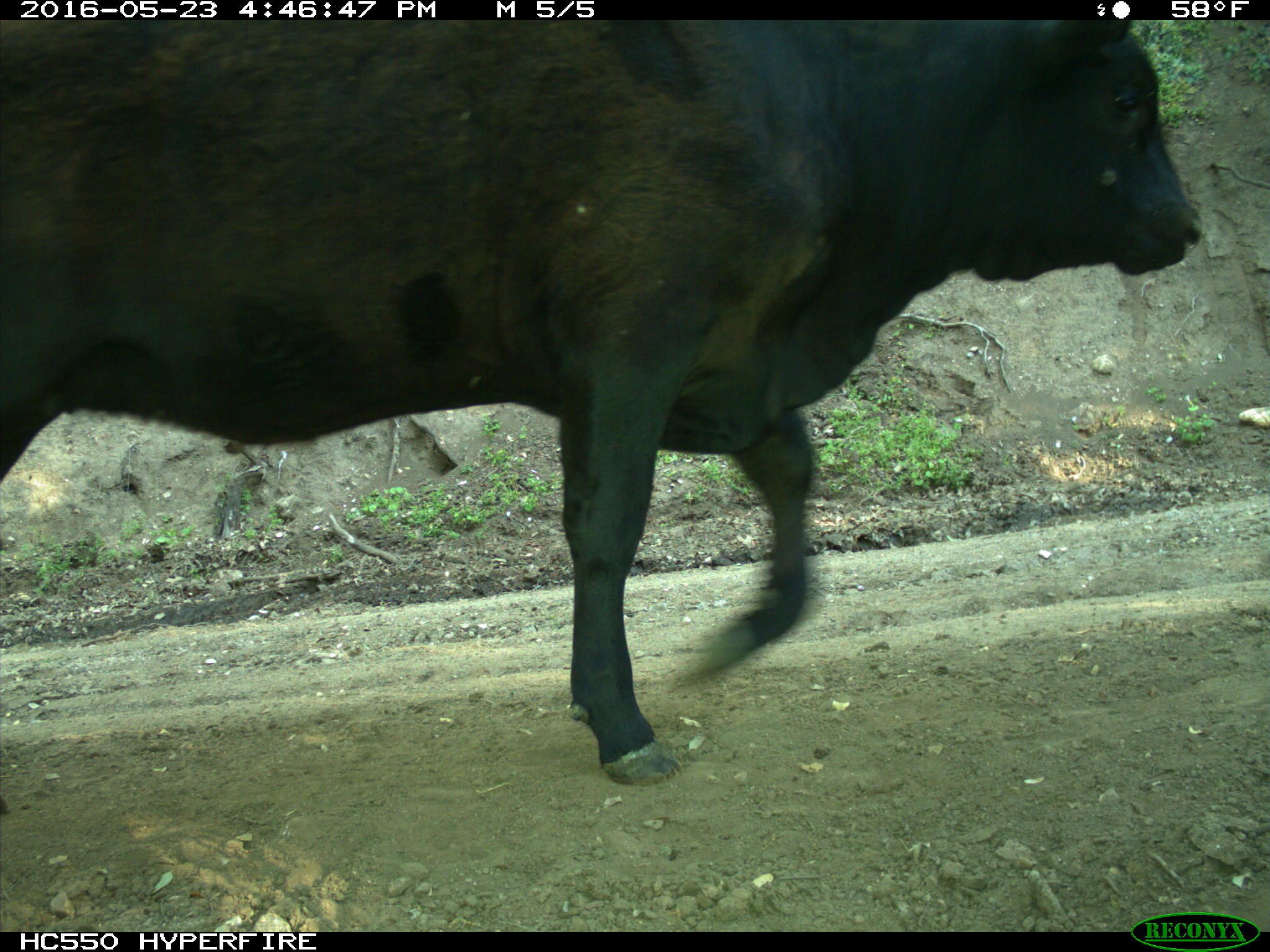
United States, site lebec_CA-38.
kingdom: Animalia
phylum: Chordata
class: Mammalia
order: Artiodactyla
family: Bovidae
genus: Bos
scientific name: Bos taurus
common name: domestic cow